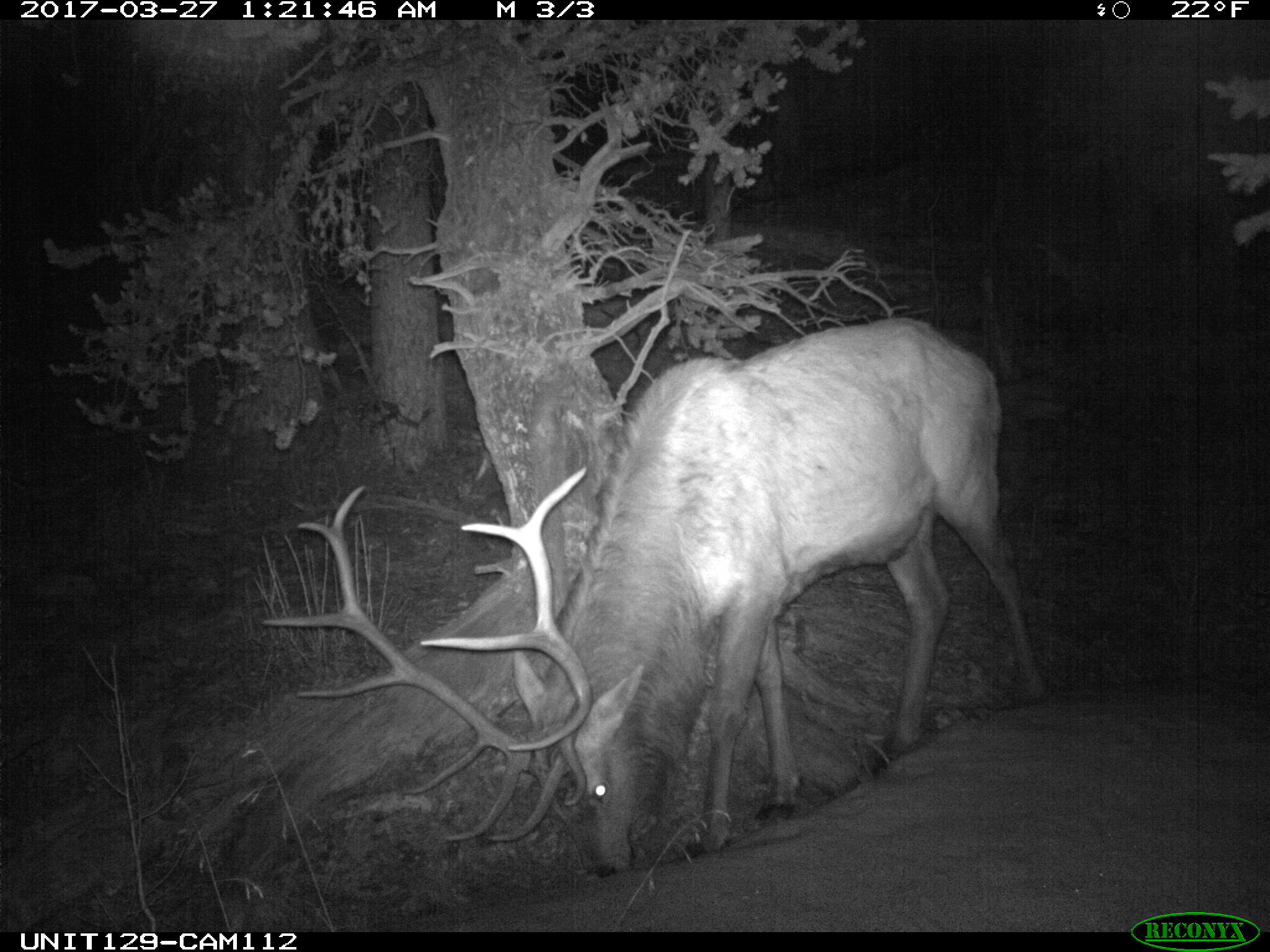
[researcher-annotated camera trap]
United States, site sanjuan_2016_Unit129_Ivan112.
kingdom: Animalia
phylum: Chordata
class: Mammalia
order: Artiodactyla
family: Cervidae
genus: Cervus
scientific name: Cervus elaphus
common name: red deer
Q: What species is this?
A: Cervus elaphus (red deer).